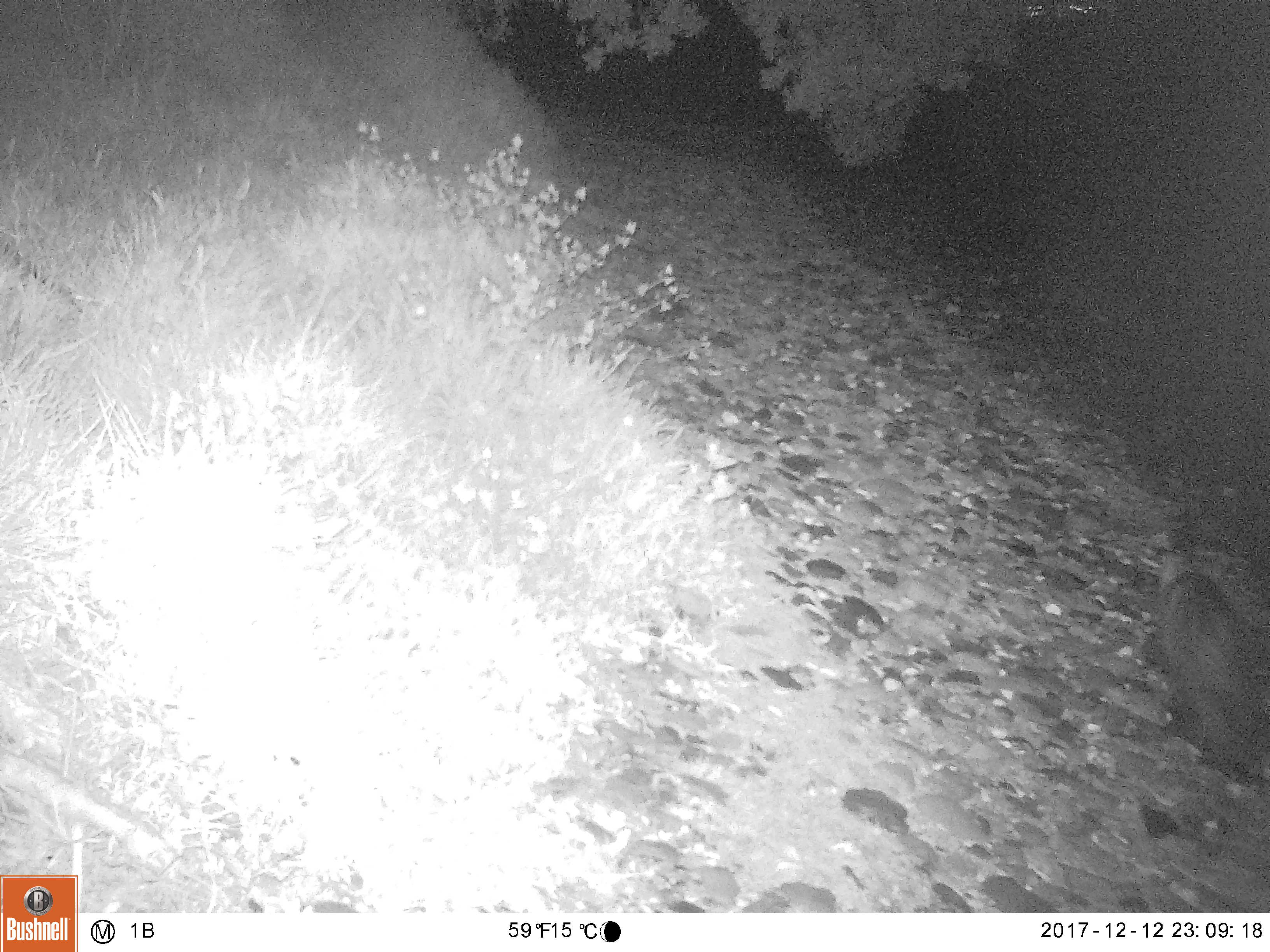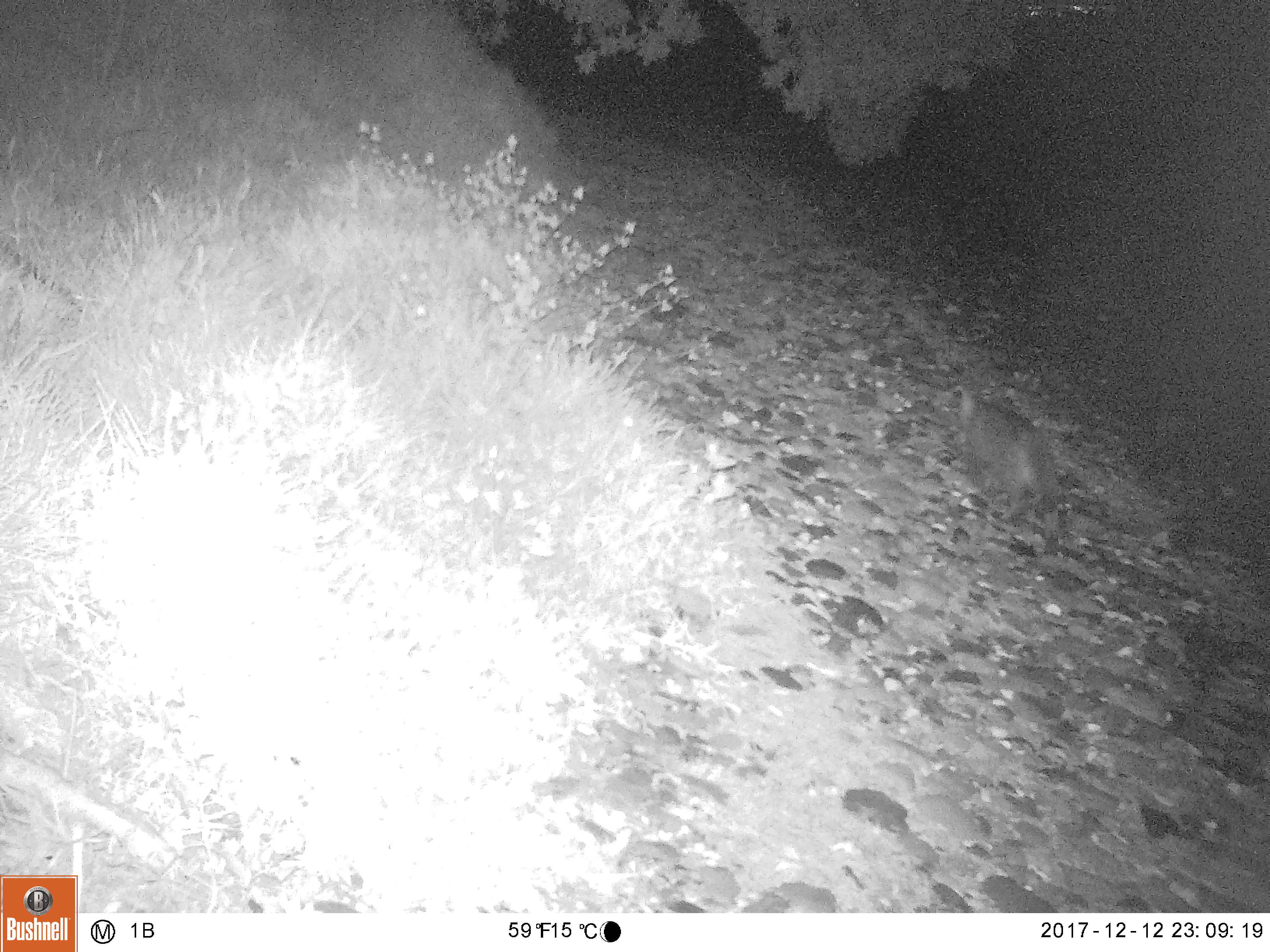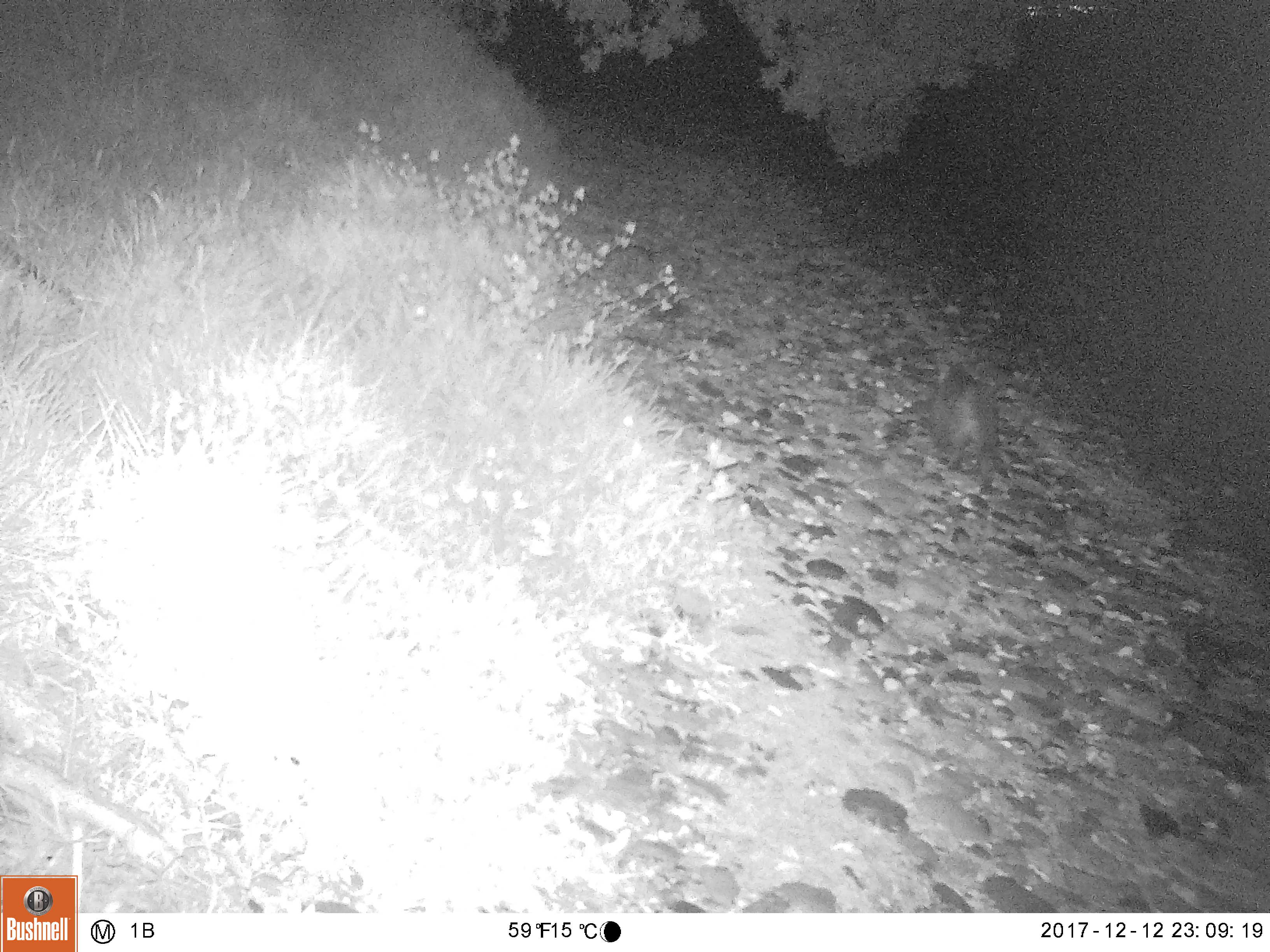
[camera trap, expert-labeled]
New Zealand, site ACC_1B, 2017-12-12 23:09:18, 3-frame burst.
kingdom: Animalia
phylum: Chordata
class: Mammalia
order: Carnivora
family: Felidae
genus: Felis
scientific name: Felis catus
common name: domestic cat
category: cat